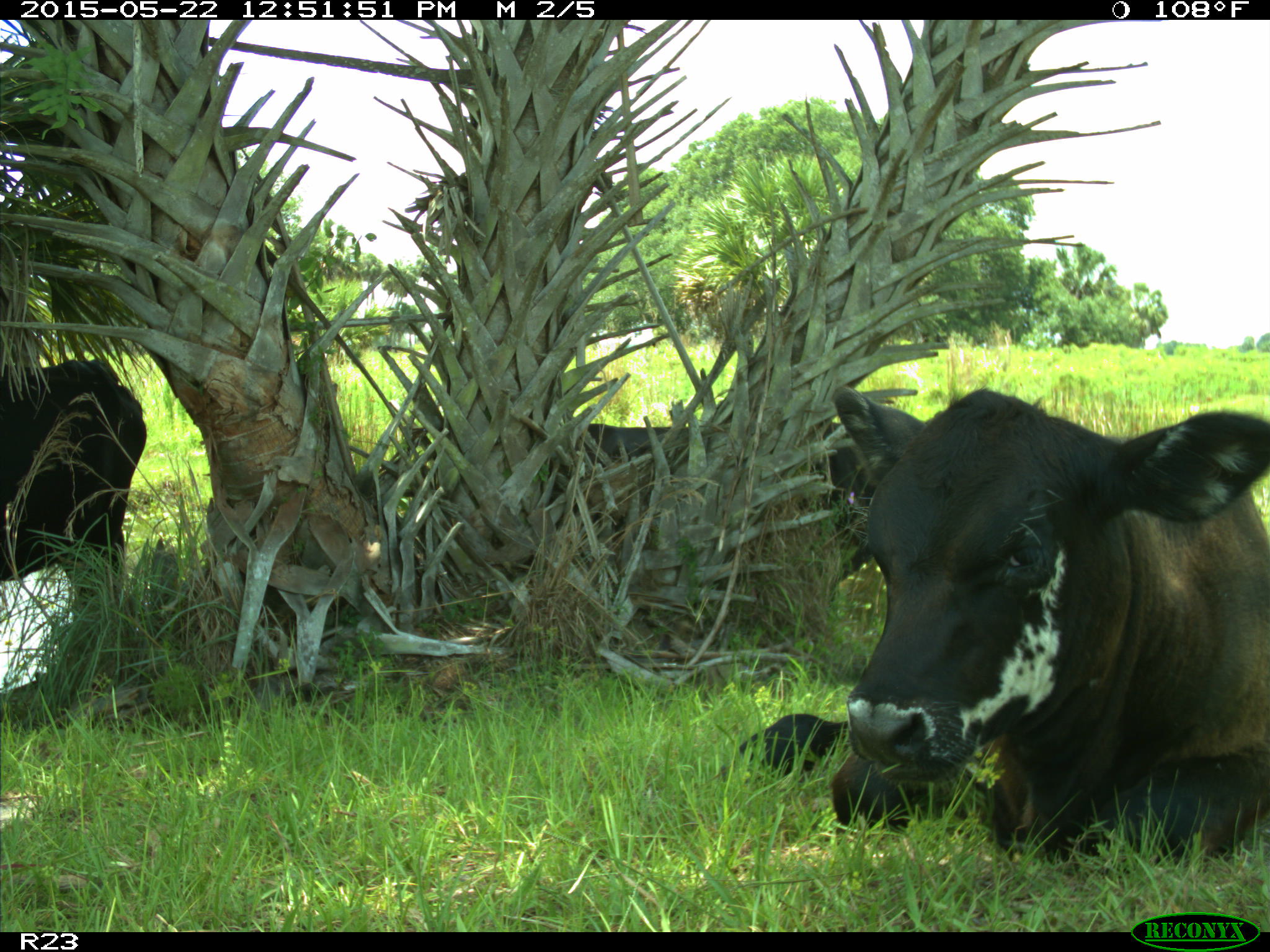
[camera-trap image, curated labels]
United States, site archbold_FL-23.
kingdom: Animalia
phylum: Chordata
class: Mammalia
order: Artiodactyla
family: Bovidae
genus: Bos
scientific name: Bos taurus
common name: domestic cow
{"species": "Bos taurus (domestic cow)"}